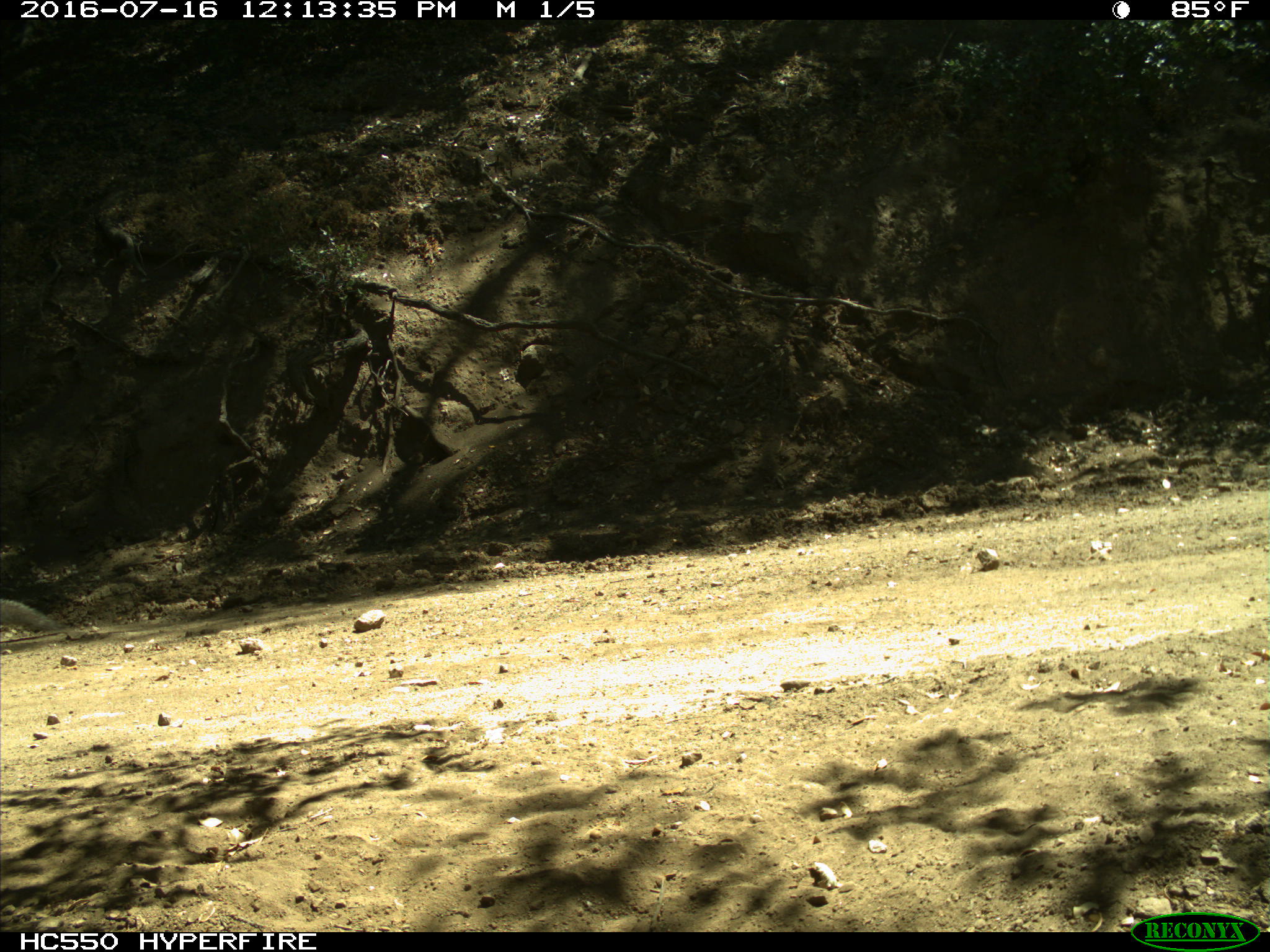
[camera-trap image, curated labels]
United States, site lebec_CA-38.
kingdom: Animalia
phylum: Chordata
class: Mammalia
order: Rodentia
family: Sciuridae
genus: Sciurus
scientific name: Sciurus carolinensis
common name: eastern gray squirrel